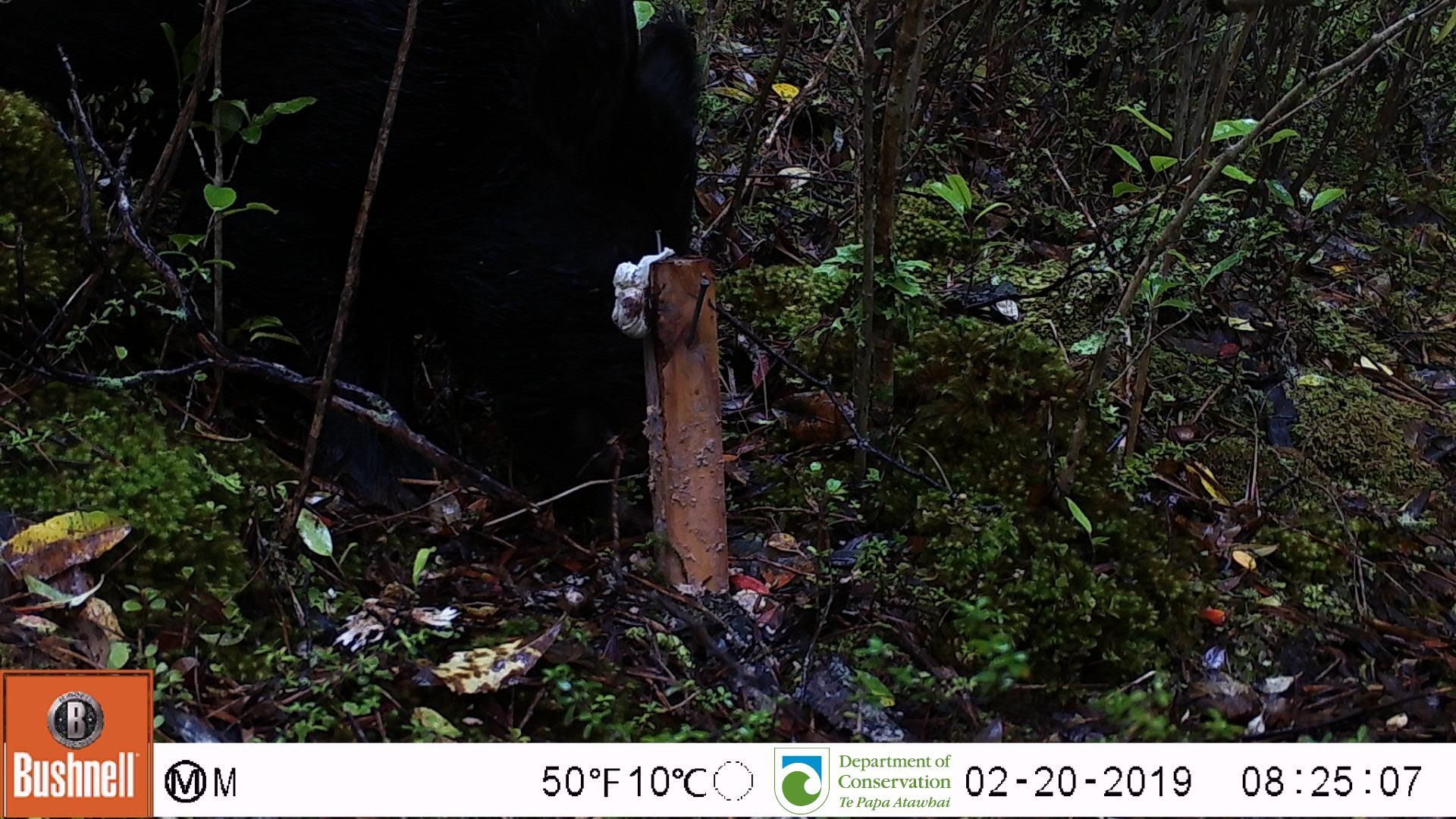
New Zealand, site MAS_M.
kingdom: Animalia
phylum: Chordata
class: Mammalia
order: Artiodactyla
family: Suidae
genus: Sus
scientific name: Sus scrofa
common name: pig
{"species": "pig (Sus scrofa)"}